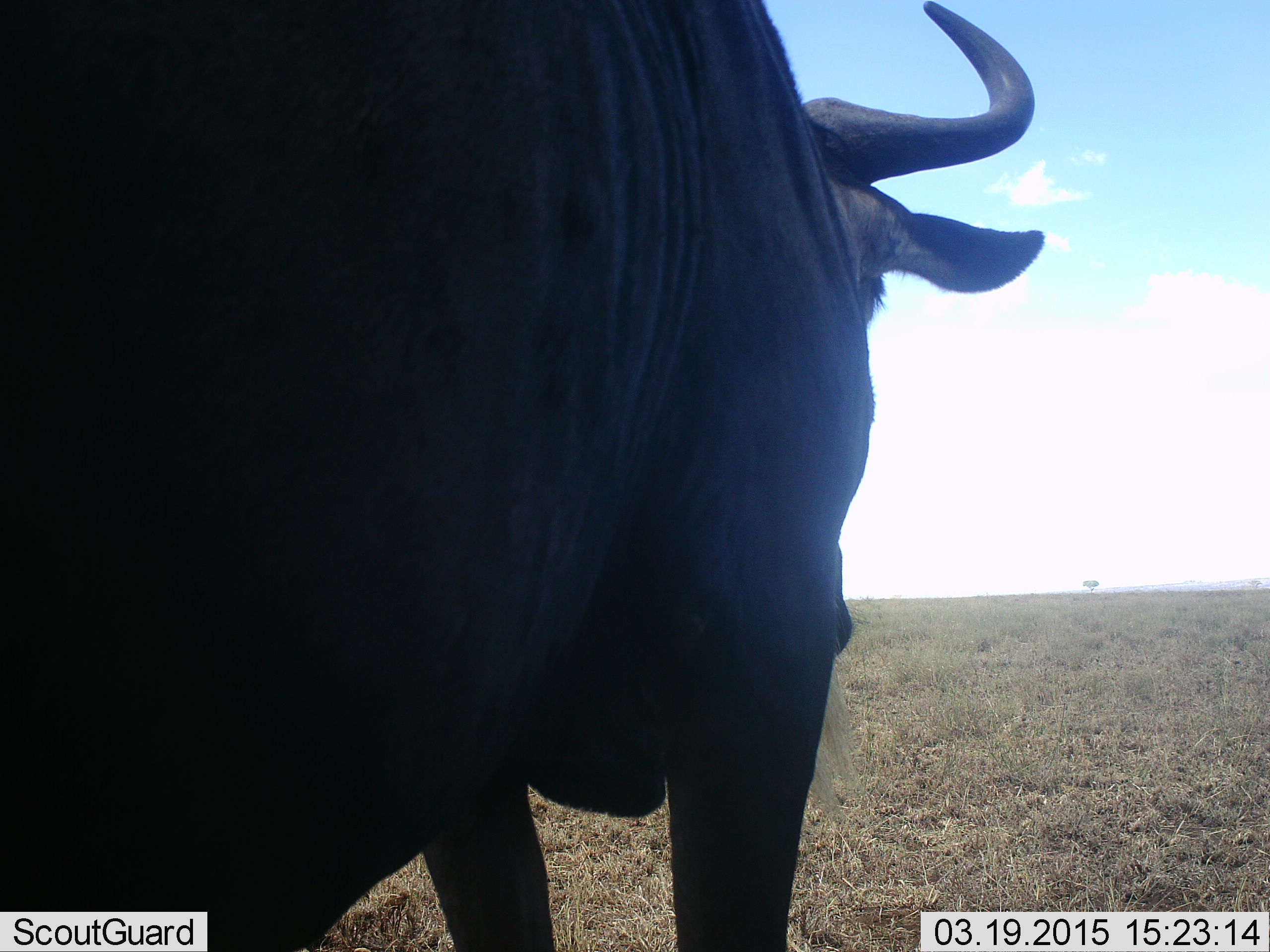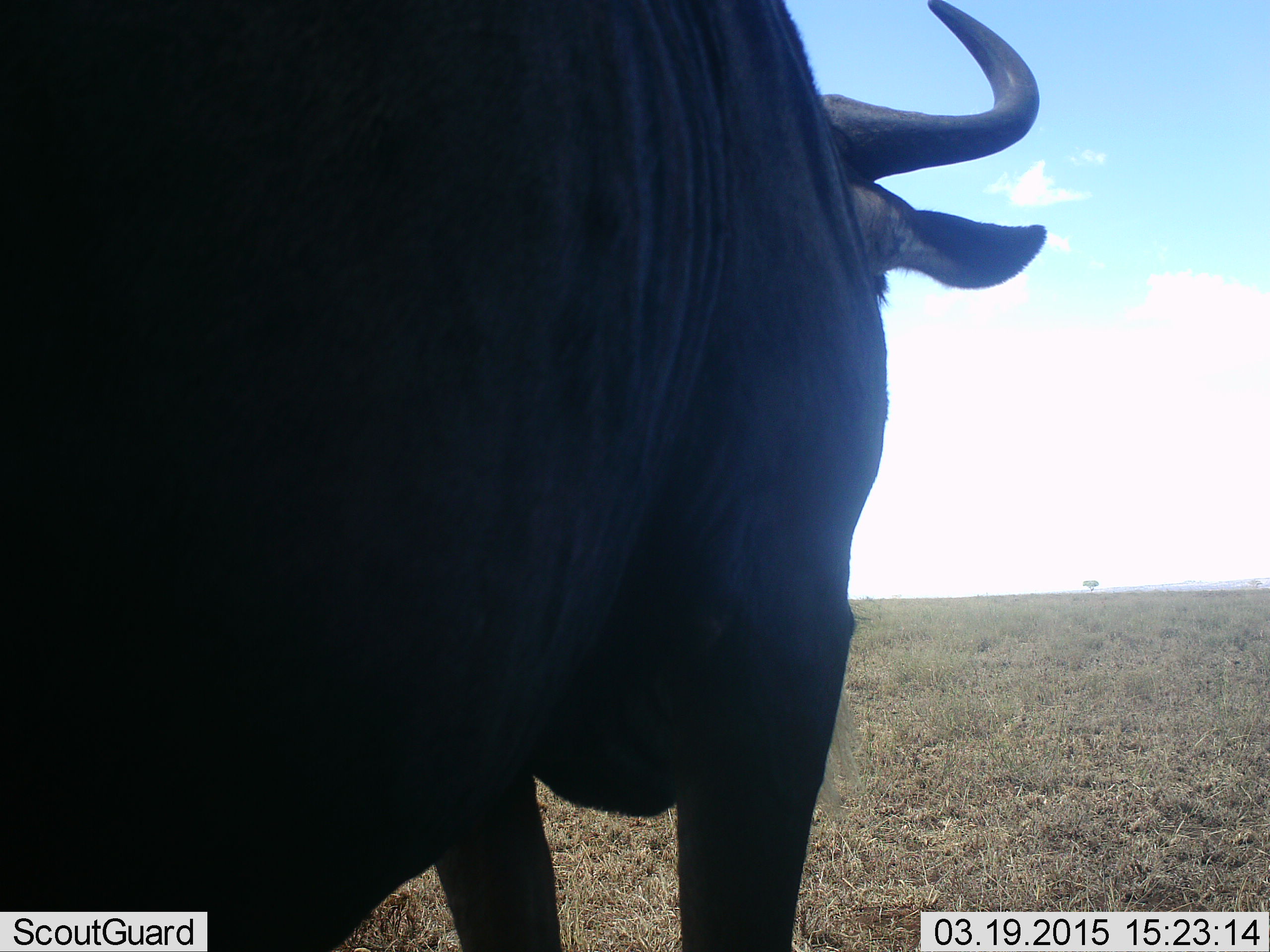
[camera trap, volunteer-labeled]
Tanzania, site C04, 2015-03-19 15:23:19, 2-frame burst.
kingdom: Animalia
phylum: Chordata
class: Mammalia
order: Artiodactyla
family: Bovidae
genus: Connochaetes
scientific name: Connochaetes taurinus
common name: blue wildebeest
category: wildebeest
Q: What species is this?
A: Wildebeest (blue wildebeest) (Connochaetes taurinus).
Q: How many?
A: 1.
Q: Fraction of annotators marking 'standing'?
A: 90%.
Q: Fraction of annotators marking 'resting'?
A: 0%.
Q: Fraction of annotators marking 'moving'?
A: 10%.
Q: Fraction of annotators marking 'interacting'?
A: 0%.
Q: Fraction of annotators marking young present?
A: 0%.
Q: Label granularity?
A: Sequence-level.